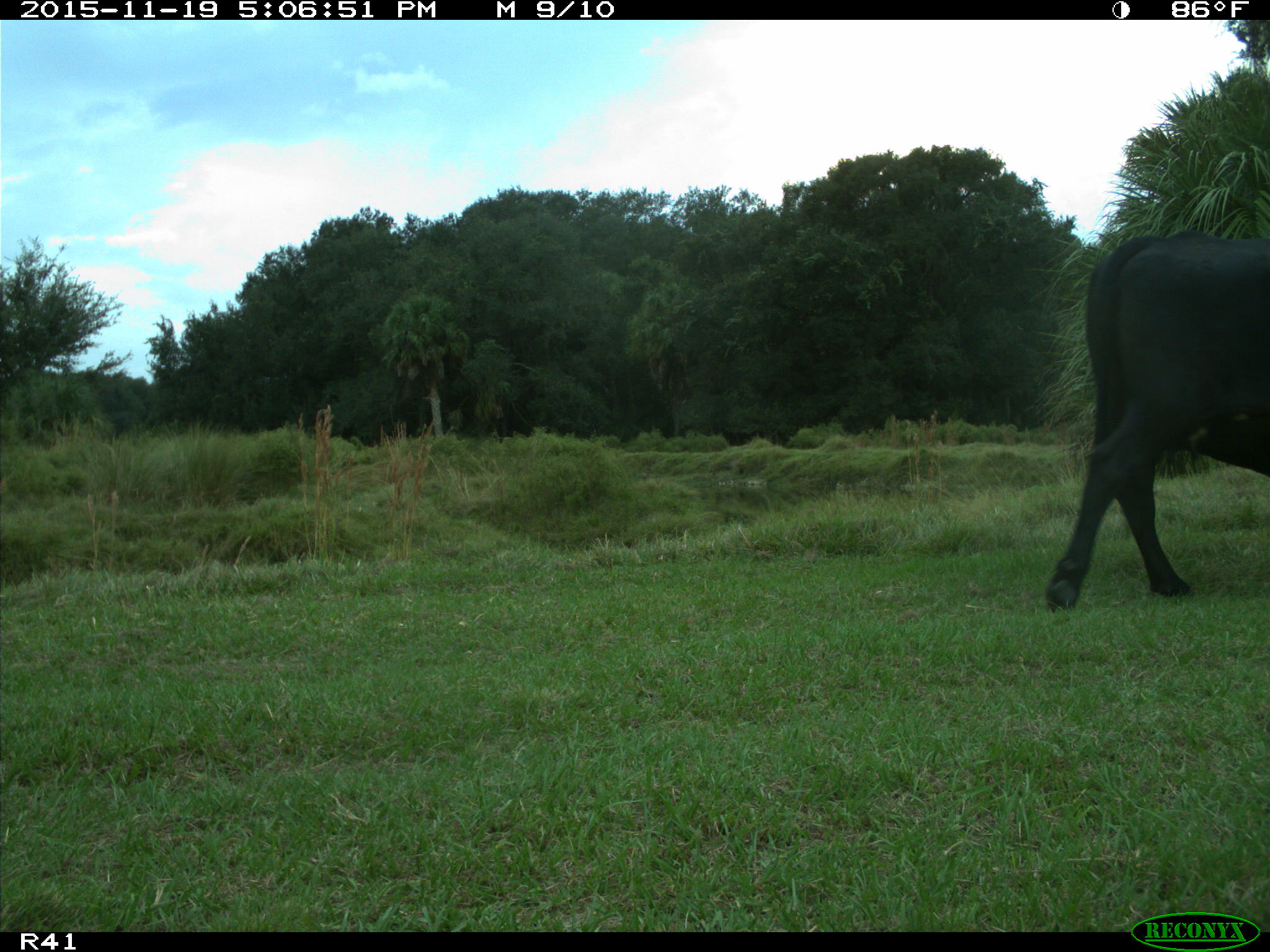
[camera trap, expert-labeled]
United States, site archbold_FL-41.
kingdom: Animalia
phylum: Chordata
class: Mammalia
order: Artiodactyla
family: Bovidae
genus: Bos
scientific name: Bos taurus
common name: domestic cow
Bos taurus (domestic cow).